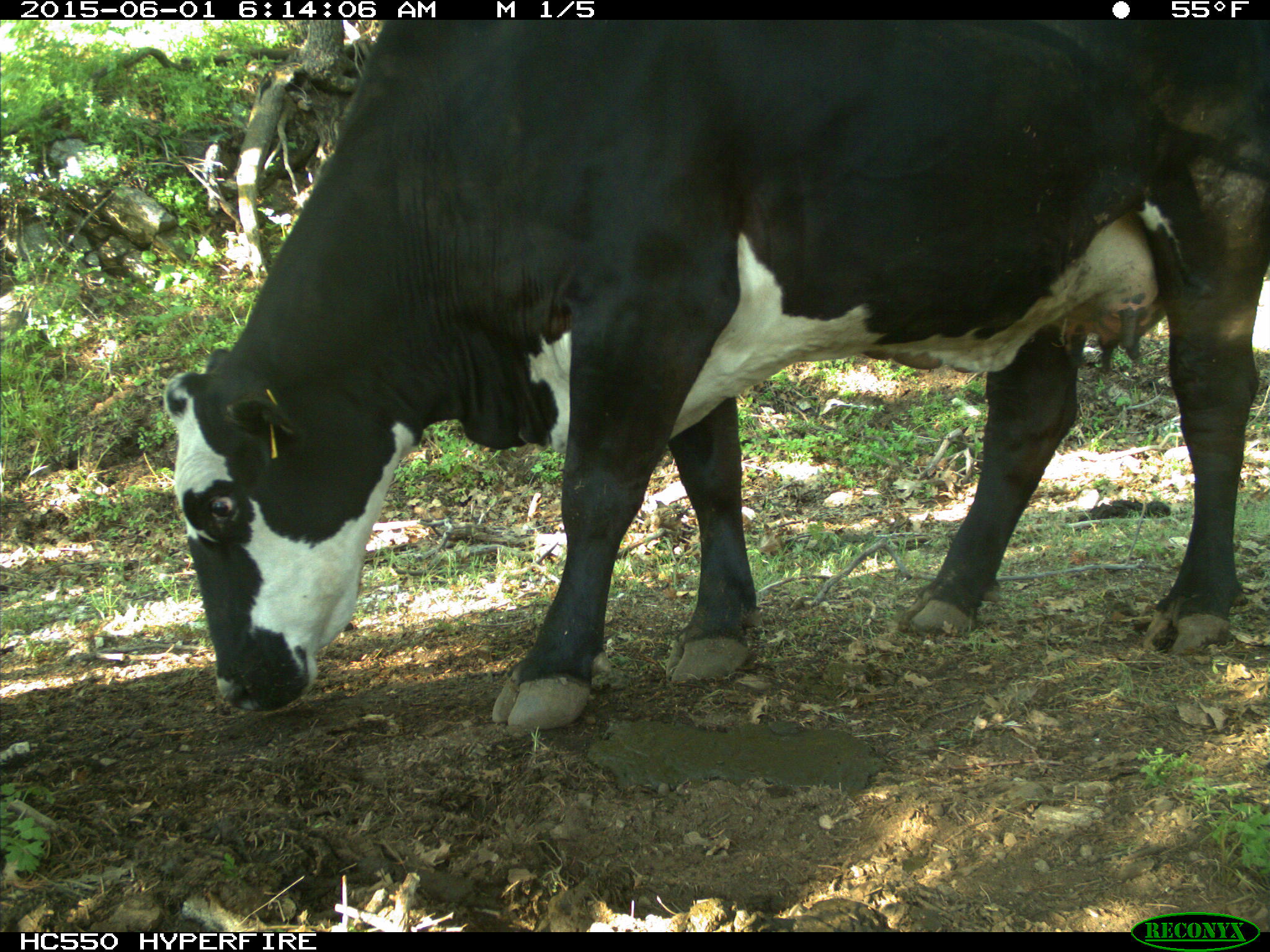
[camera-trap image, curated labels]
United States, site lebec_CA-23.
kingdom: Animalia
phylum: Chordata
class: Mammalia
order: Artiodactyla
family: Bovidae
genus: Bos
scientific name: Bos taurus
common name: domestic cow